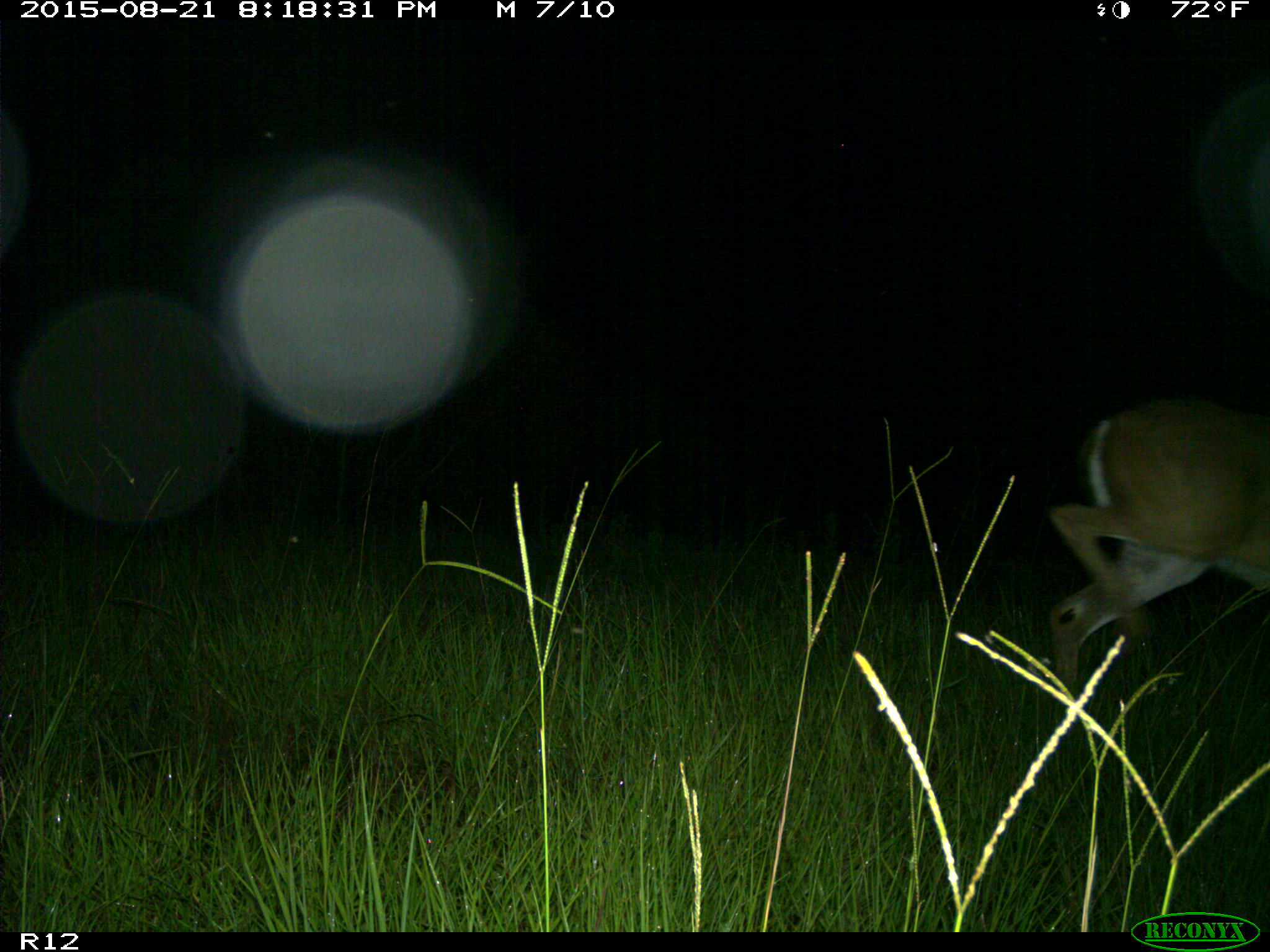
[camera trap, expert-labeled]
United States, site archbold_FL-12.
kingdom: Animalia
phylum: Chordata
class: Mammalia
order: Artiodactyla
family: Cervidae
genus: Odocoileus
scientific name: Odocoileus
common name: deer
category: unidentified deer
Unidentified deer (deer) (Odocoileus).